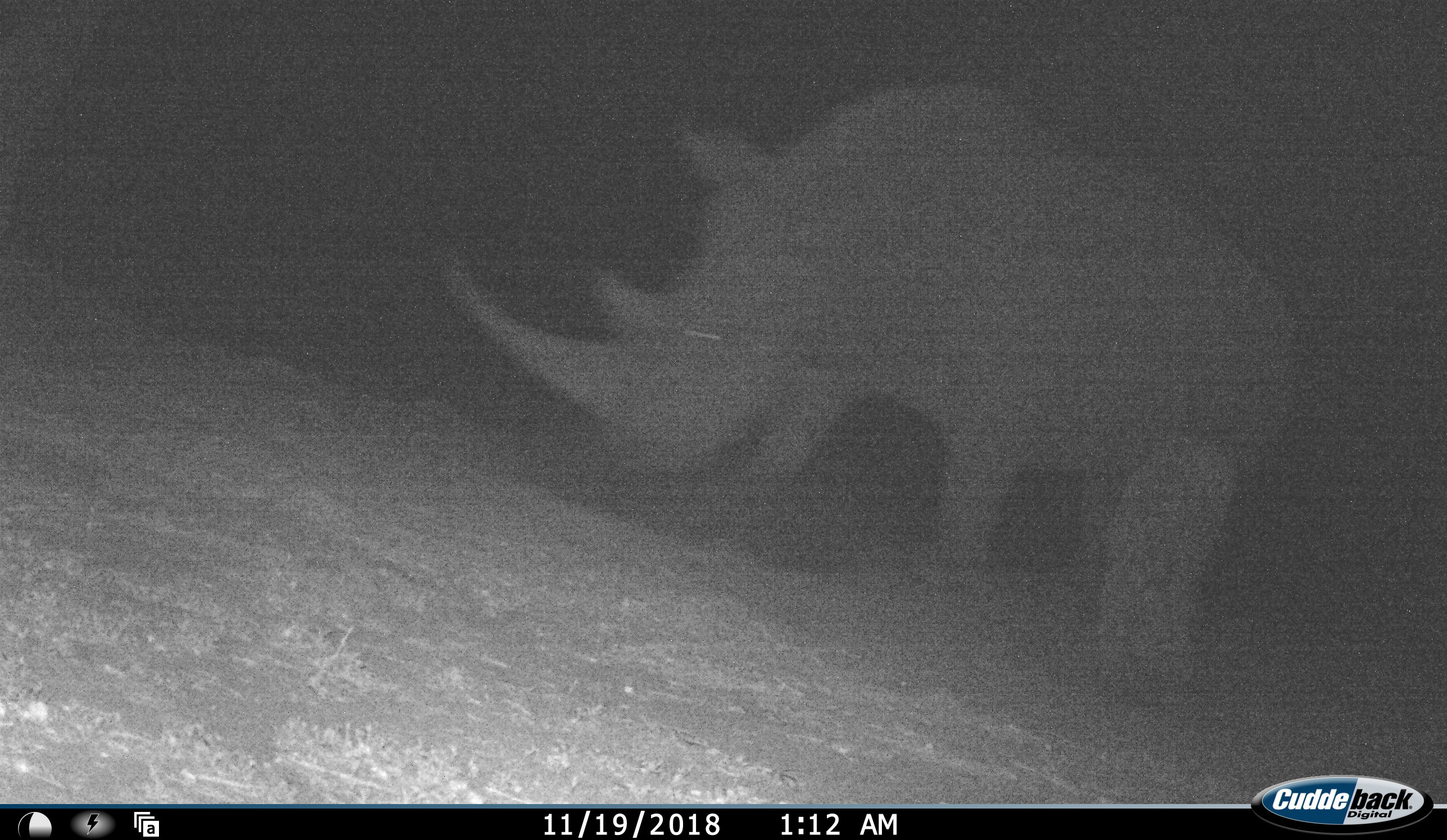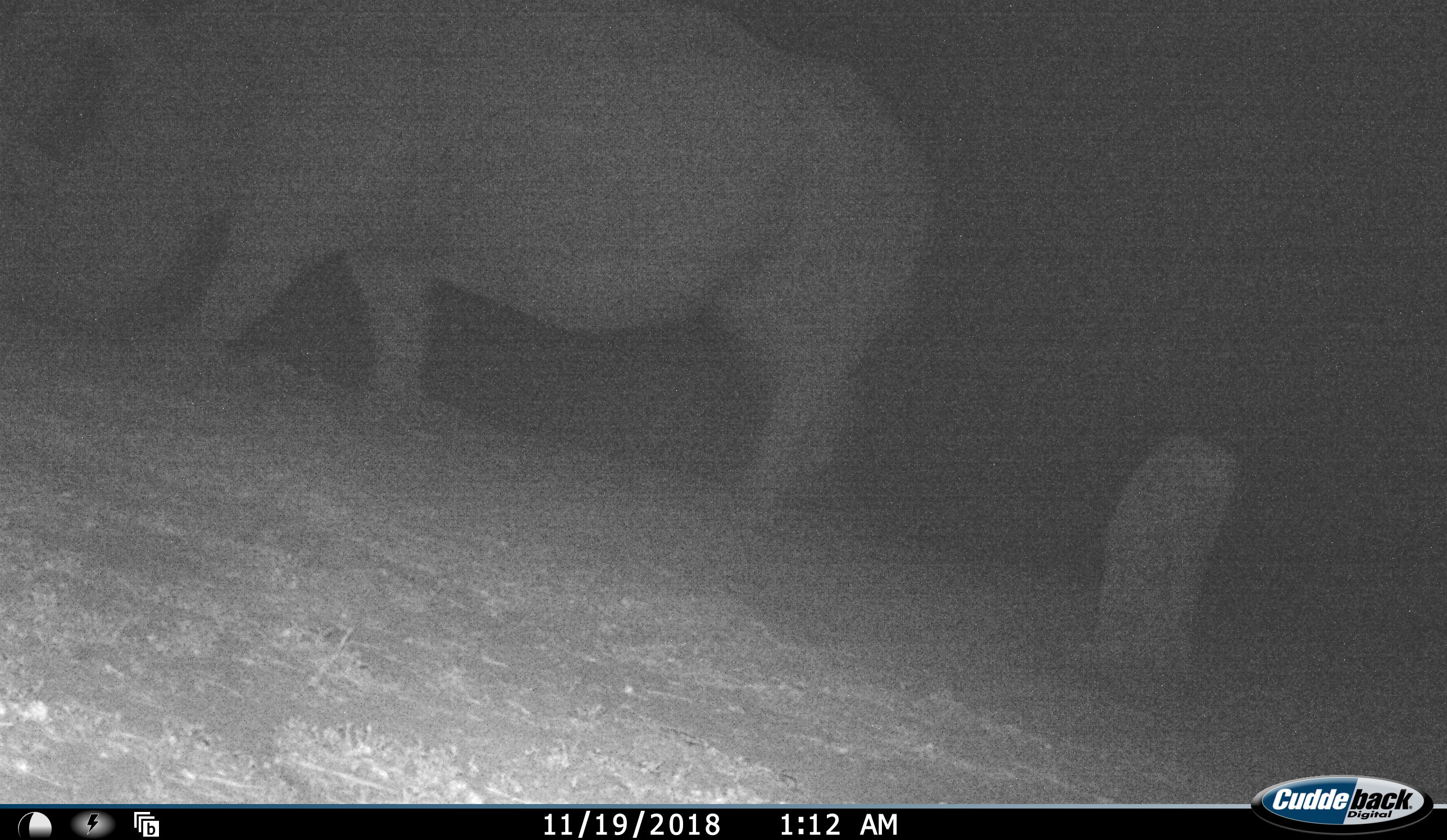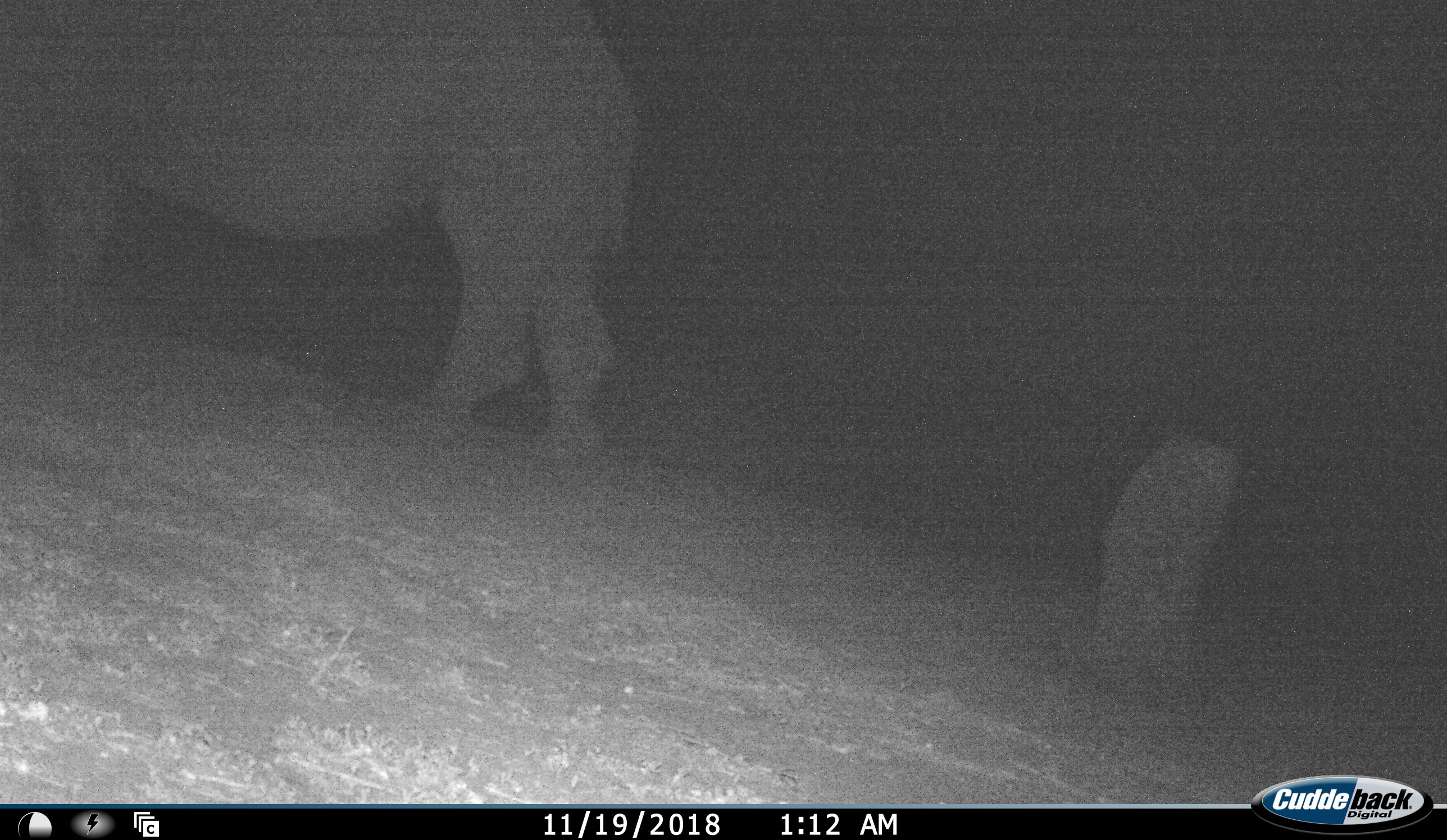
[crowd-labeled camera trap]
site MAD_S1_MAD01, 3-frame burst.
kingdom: Animalia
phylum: Chordata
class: Mammalia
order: Perissodactyla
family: Rhinocerotidae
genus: Ceratotherium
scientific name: Ceratotherium simum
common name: white rhinoceros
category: rhinoceroswhite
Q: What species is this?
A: Rhinoceroswhite (white rhinoceros) (Ceratotherium simum).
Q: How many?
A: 1.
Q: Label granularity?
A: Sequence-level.